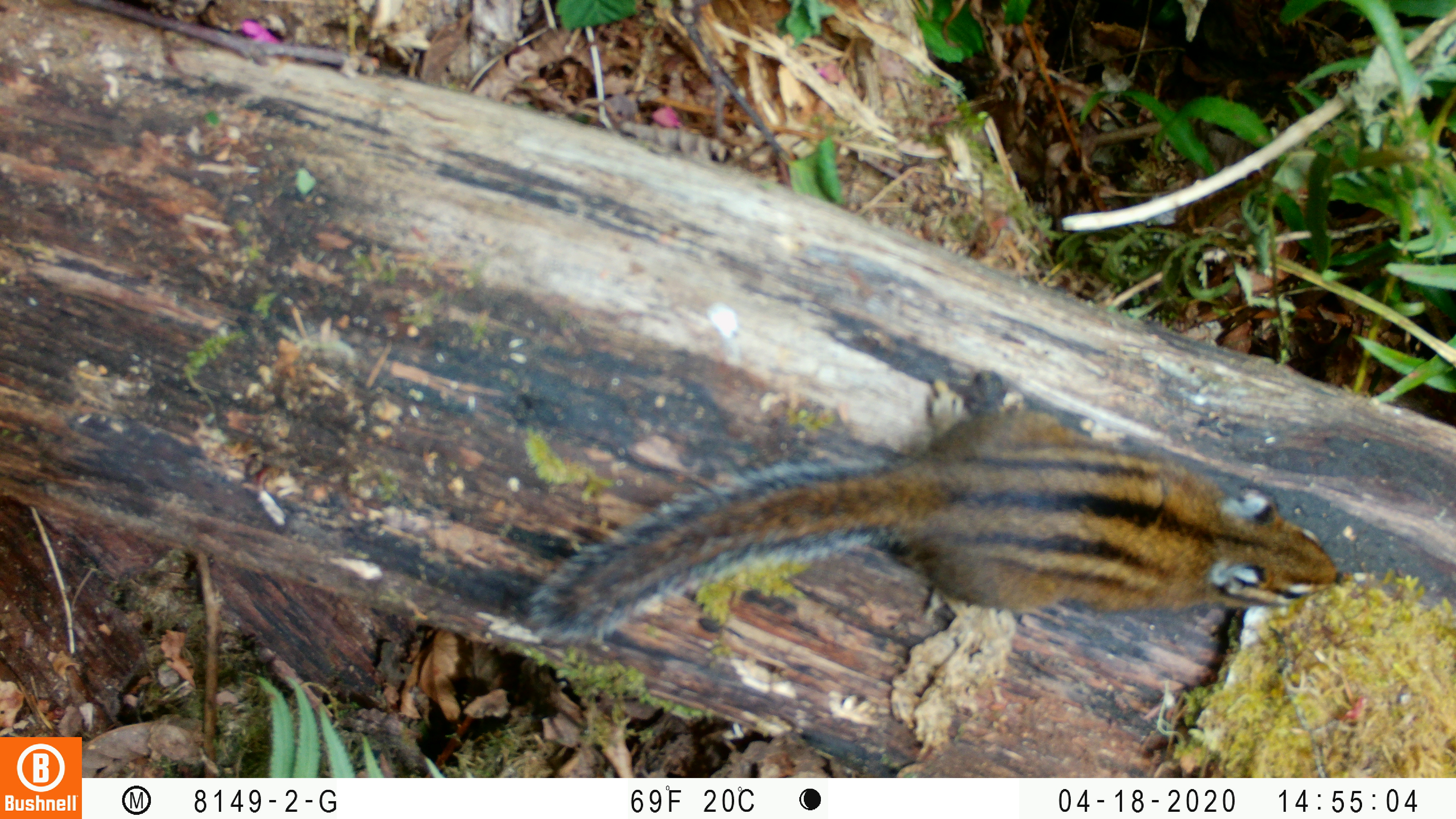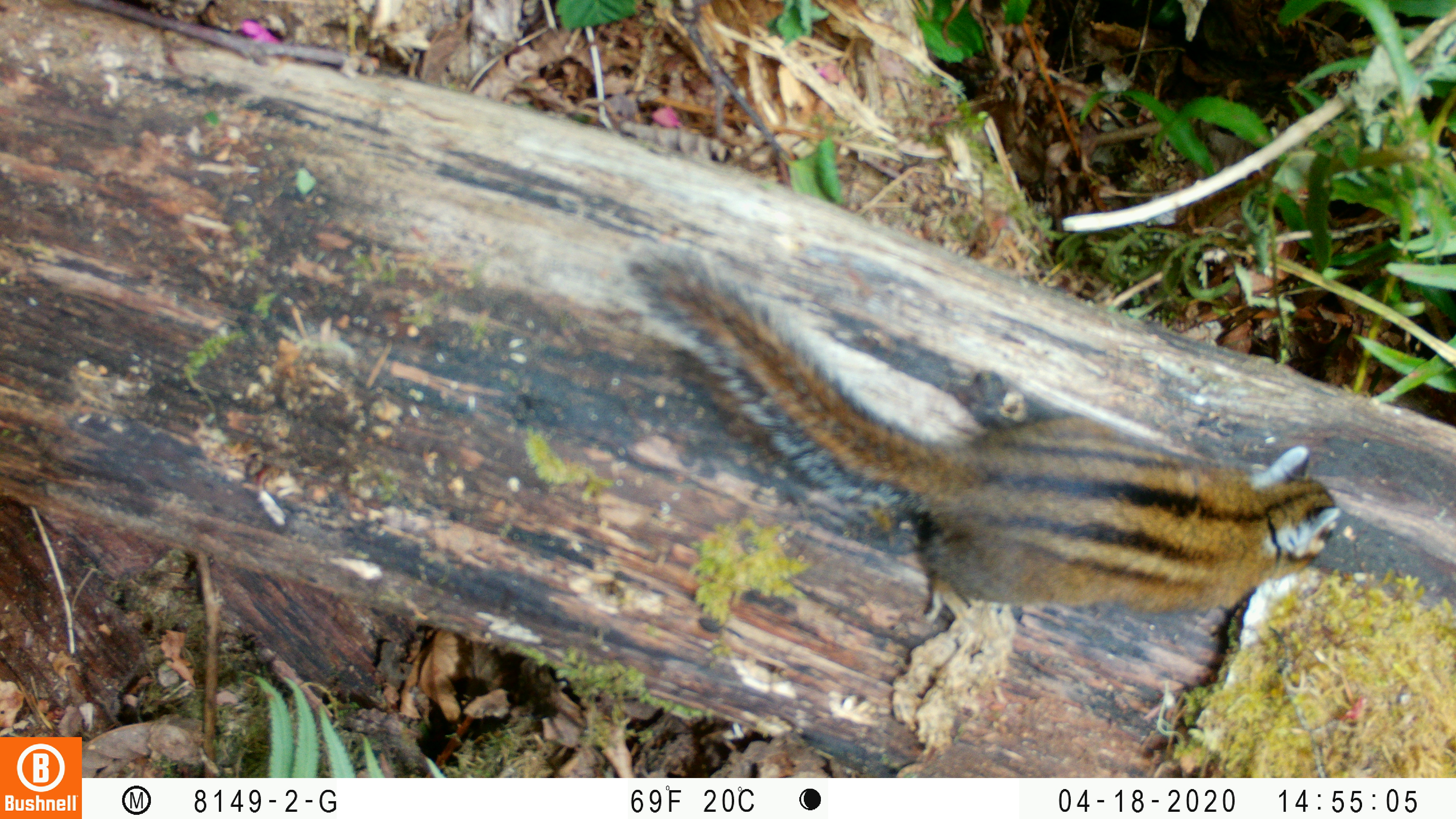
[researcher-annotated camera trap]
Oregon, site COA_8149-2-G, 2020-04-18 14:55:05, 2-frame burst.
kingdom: Animalia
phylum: Chordata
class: Mammalia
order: Rodentia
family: Sciuridae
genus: Neotamias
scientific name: Neotamias townsendii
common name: townsend's chipmunk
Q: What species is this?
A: Townsend's chipmunk (Neotamias townsendii).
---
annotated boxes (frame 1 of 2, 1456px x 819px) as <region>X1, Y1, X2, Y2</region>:
townsend's chipmunk: <region>508, 368, 1350, 655</region>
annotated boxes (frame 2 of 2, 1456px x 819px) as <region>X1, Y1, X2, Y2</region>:
townsend's chipmunk: <region>617, 239, 1346, 638</region>